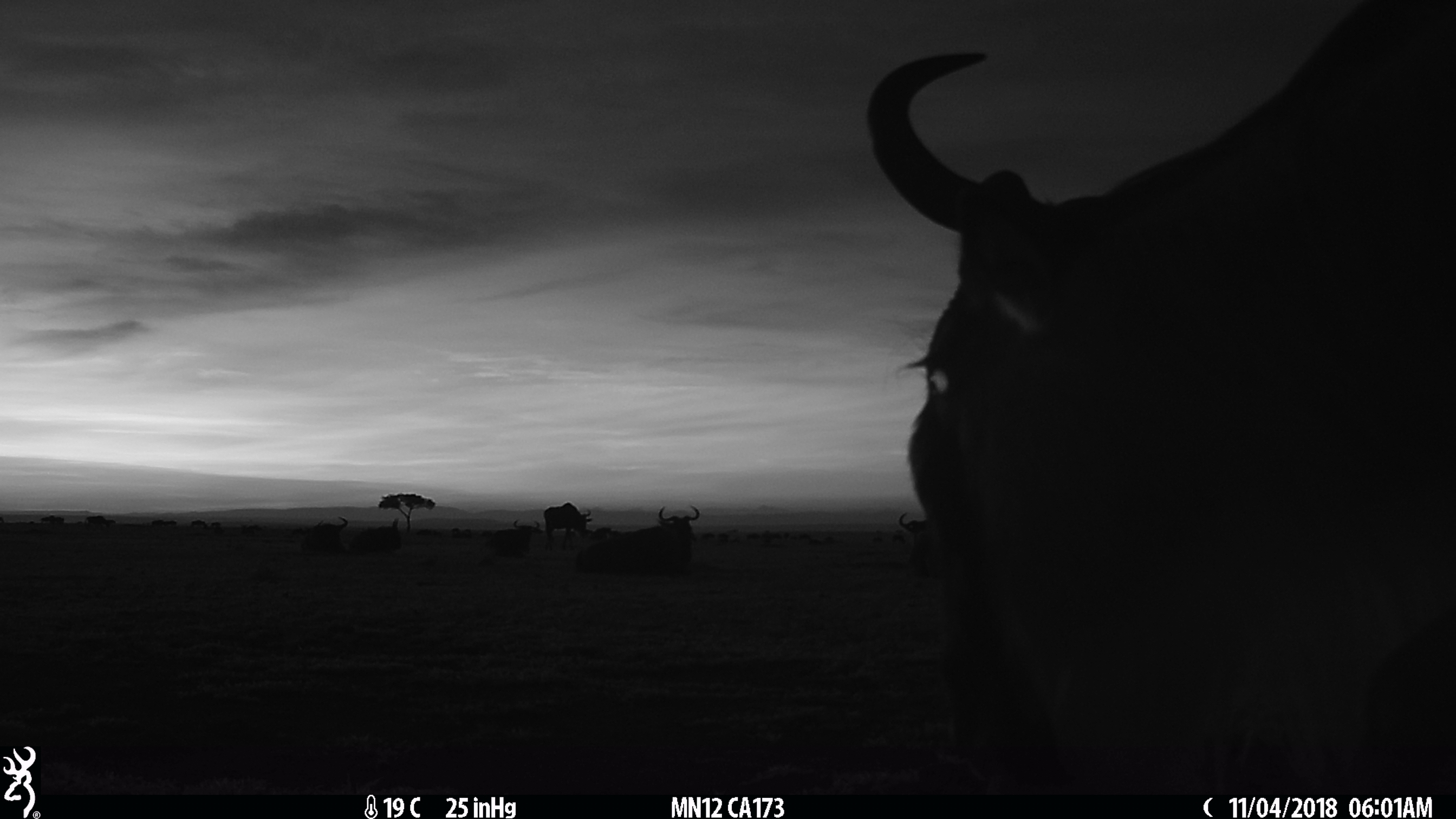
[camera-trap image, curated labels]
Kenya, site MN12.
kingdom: Animalia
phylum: Chordata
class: Mammalia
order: Artiodactyla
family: Bovidae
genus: Connochaetes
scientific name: Connochaetes taurinus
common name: blue wildebeest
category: wildebeest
Wildebeest (blue wildebeest) (Connochaetes taurinus).